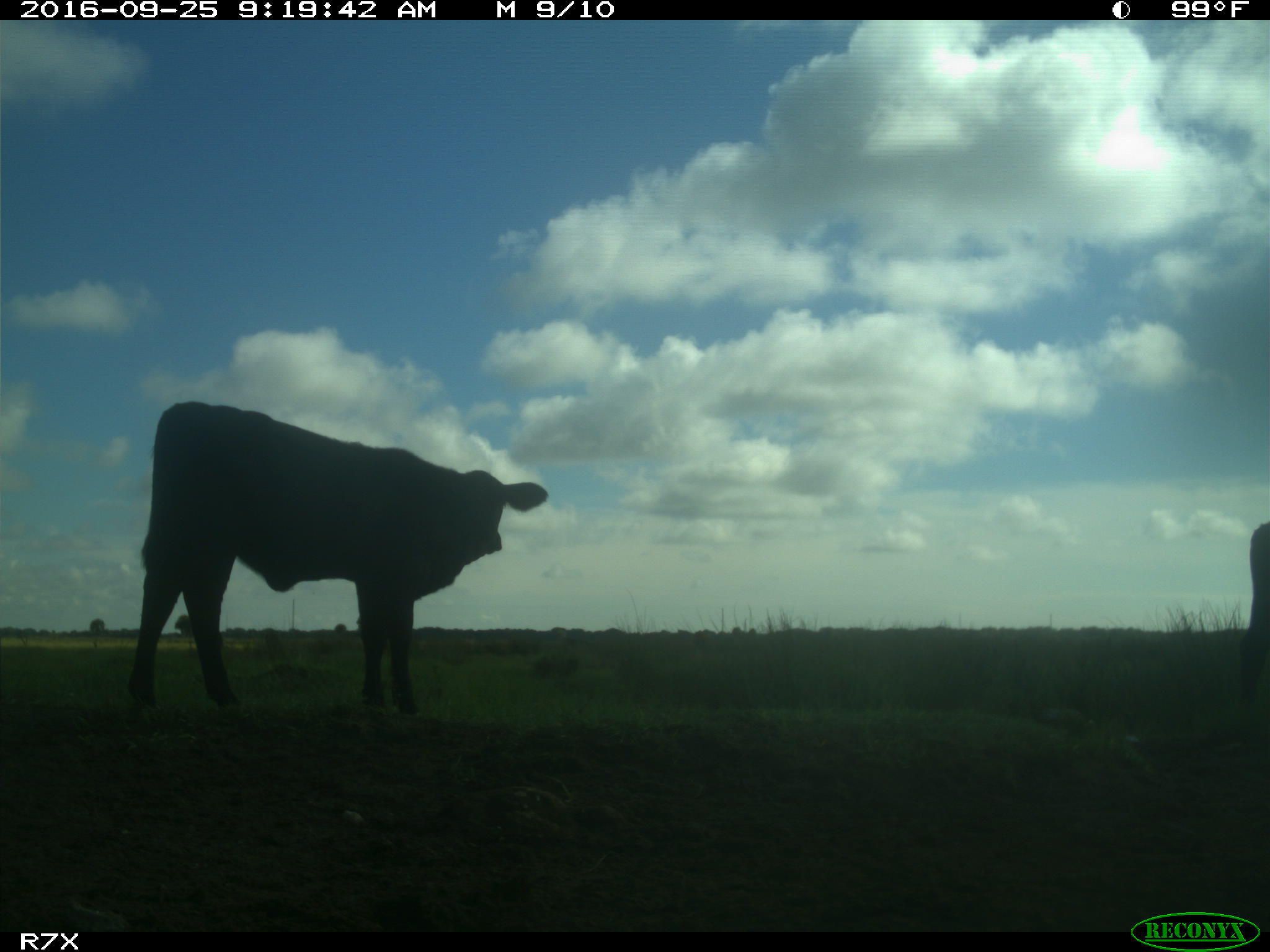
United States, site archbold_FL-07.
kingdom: Animalia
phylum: Chordata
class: Mammalia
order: Artiodactyla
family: Bovidae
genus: Bos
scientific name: Bos taurus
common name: domestic cow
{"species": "Bos taurus (domestic cow)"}